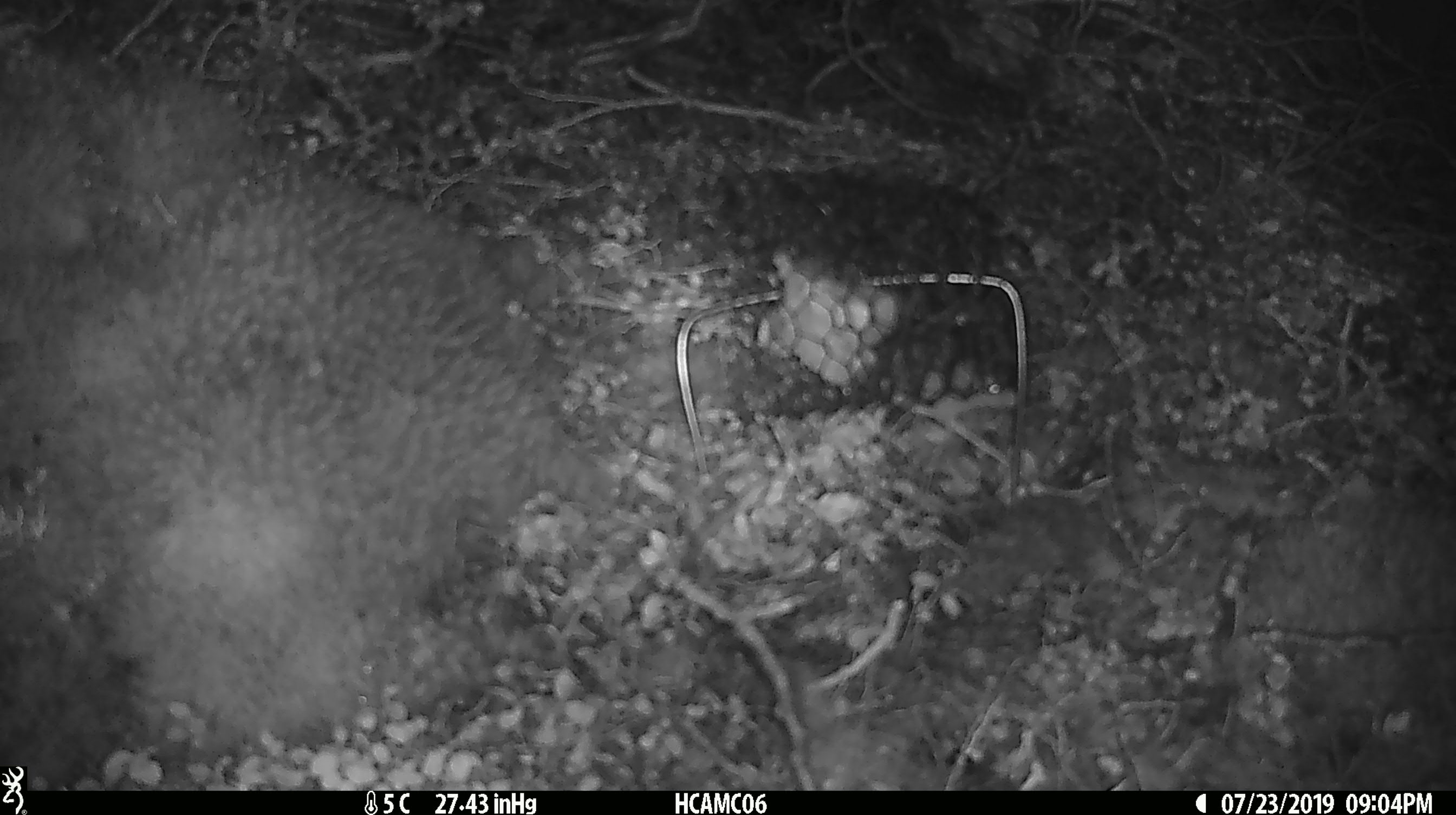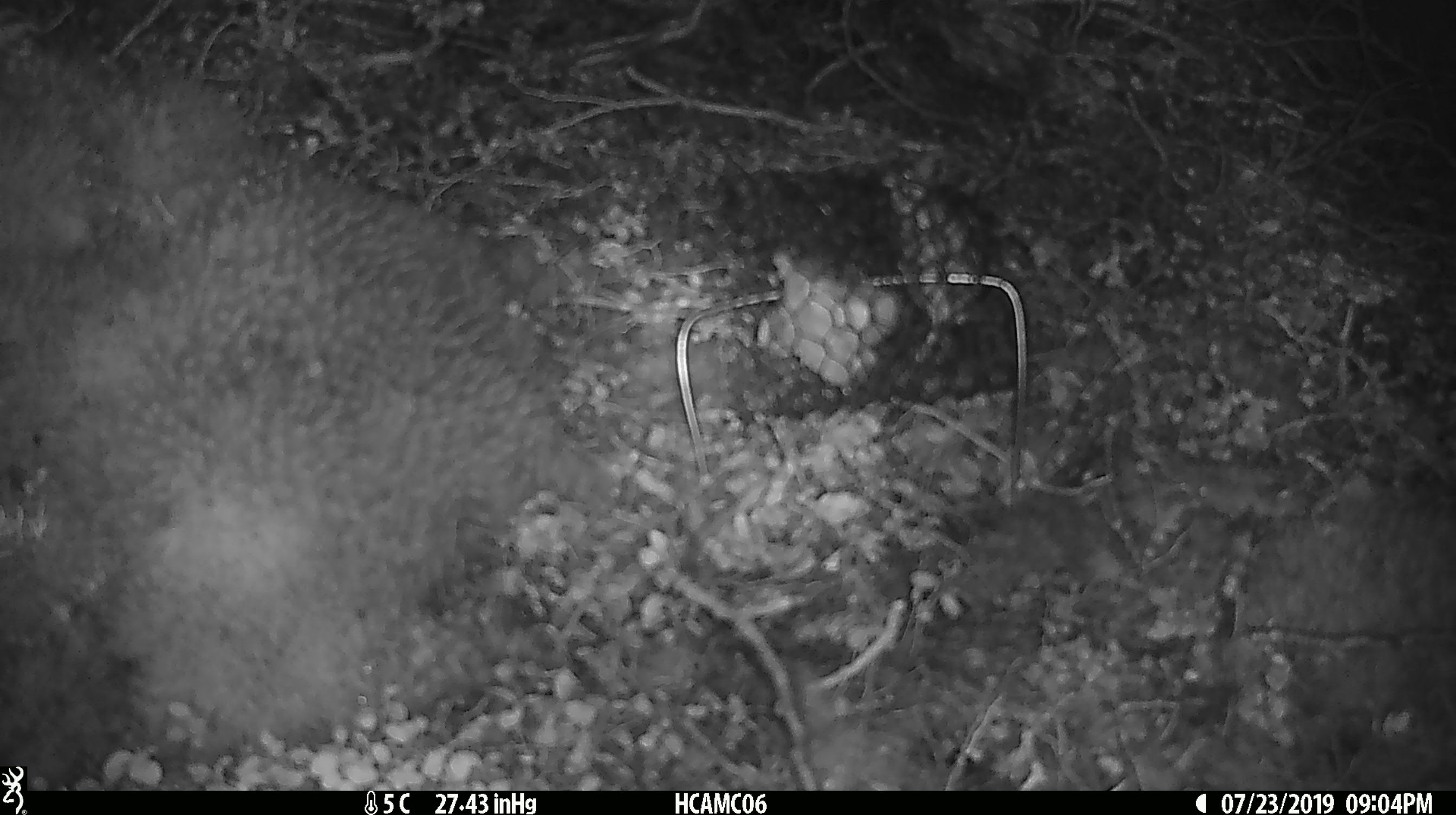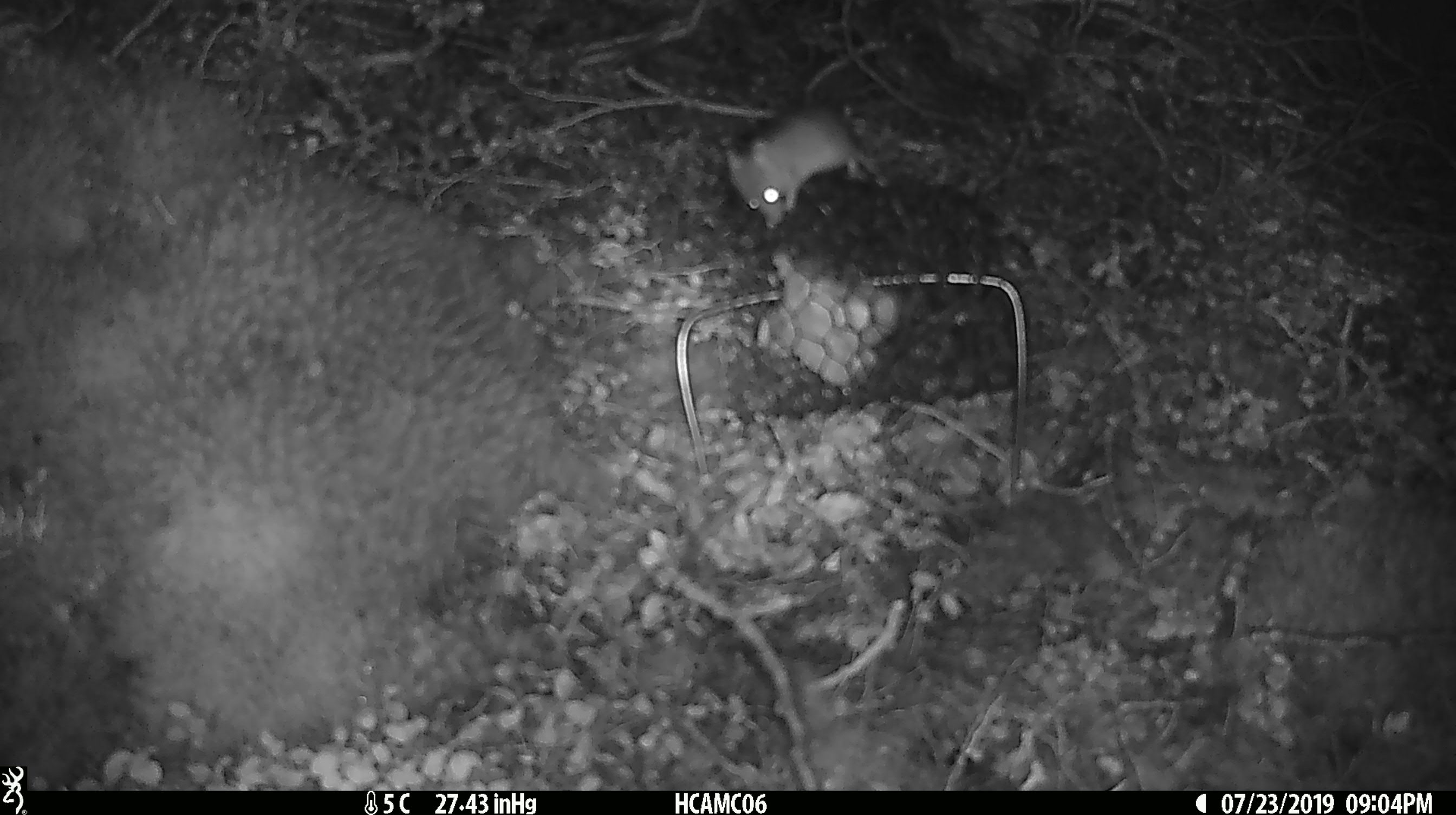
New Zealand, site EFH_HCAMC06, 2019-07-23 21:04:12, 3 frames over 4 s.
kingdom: Animalia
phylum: Chordata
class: Mammalia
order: Rodentia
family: Muridae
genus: Mus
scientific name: Mus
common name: mouse